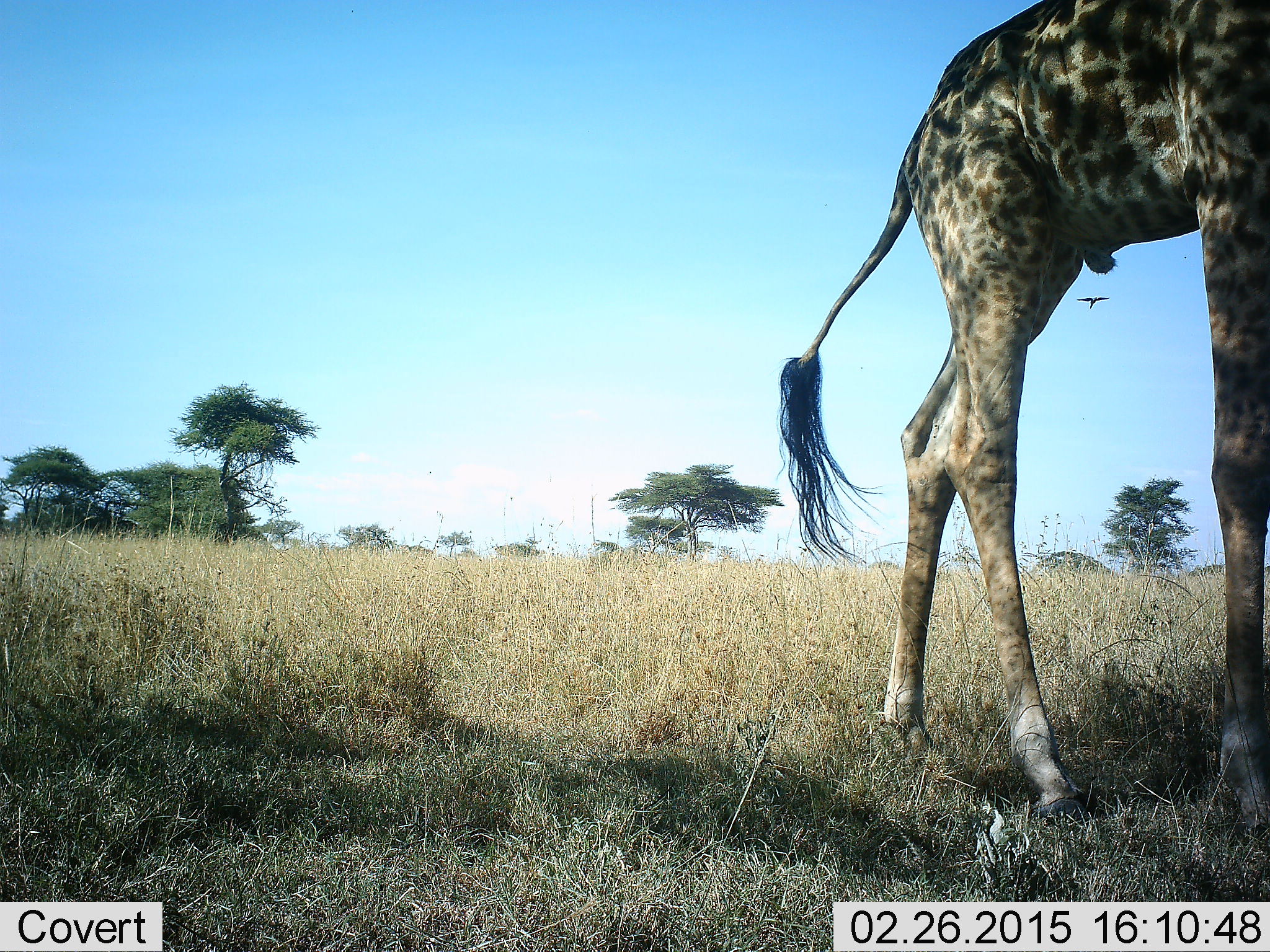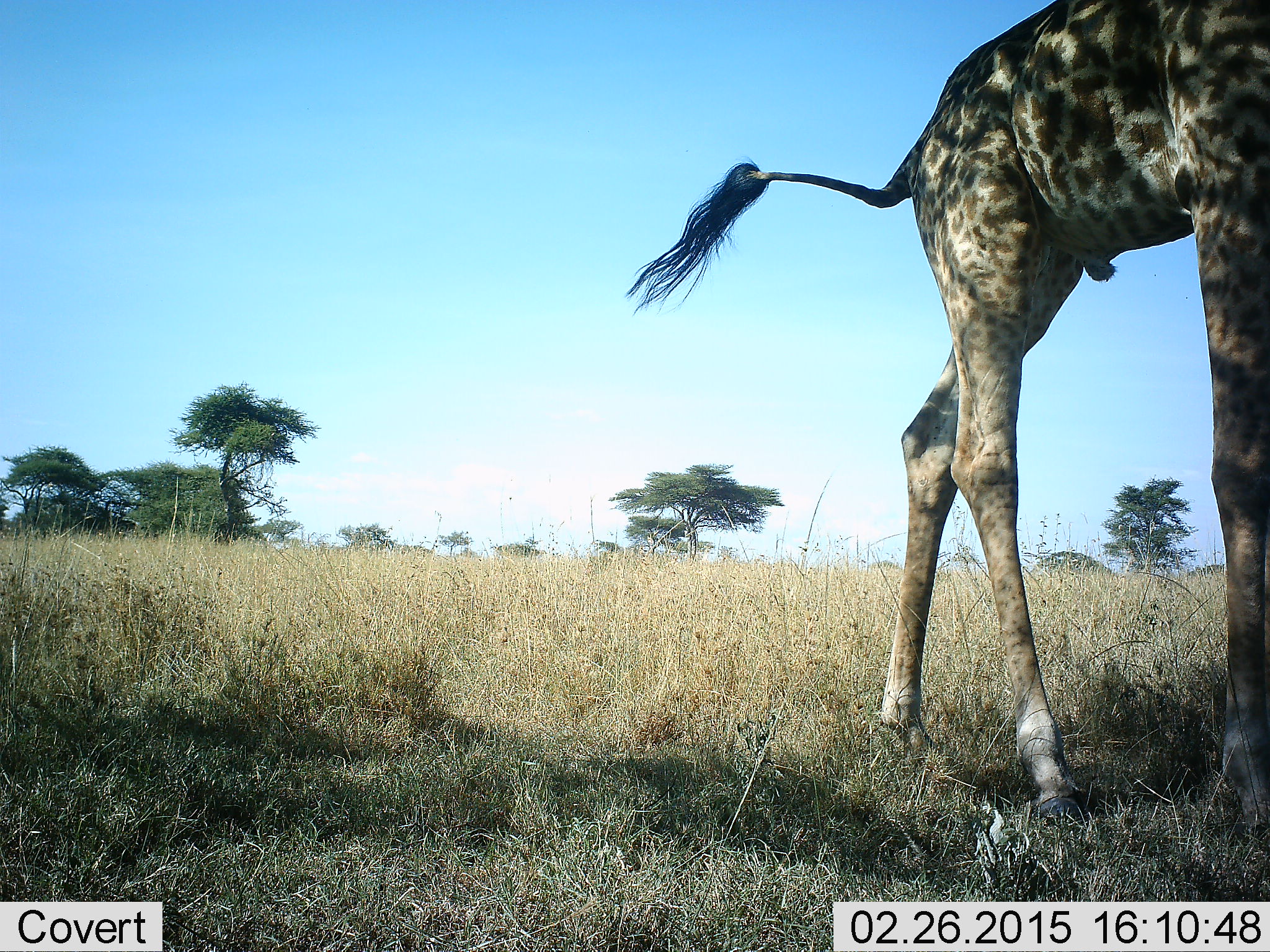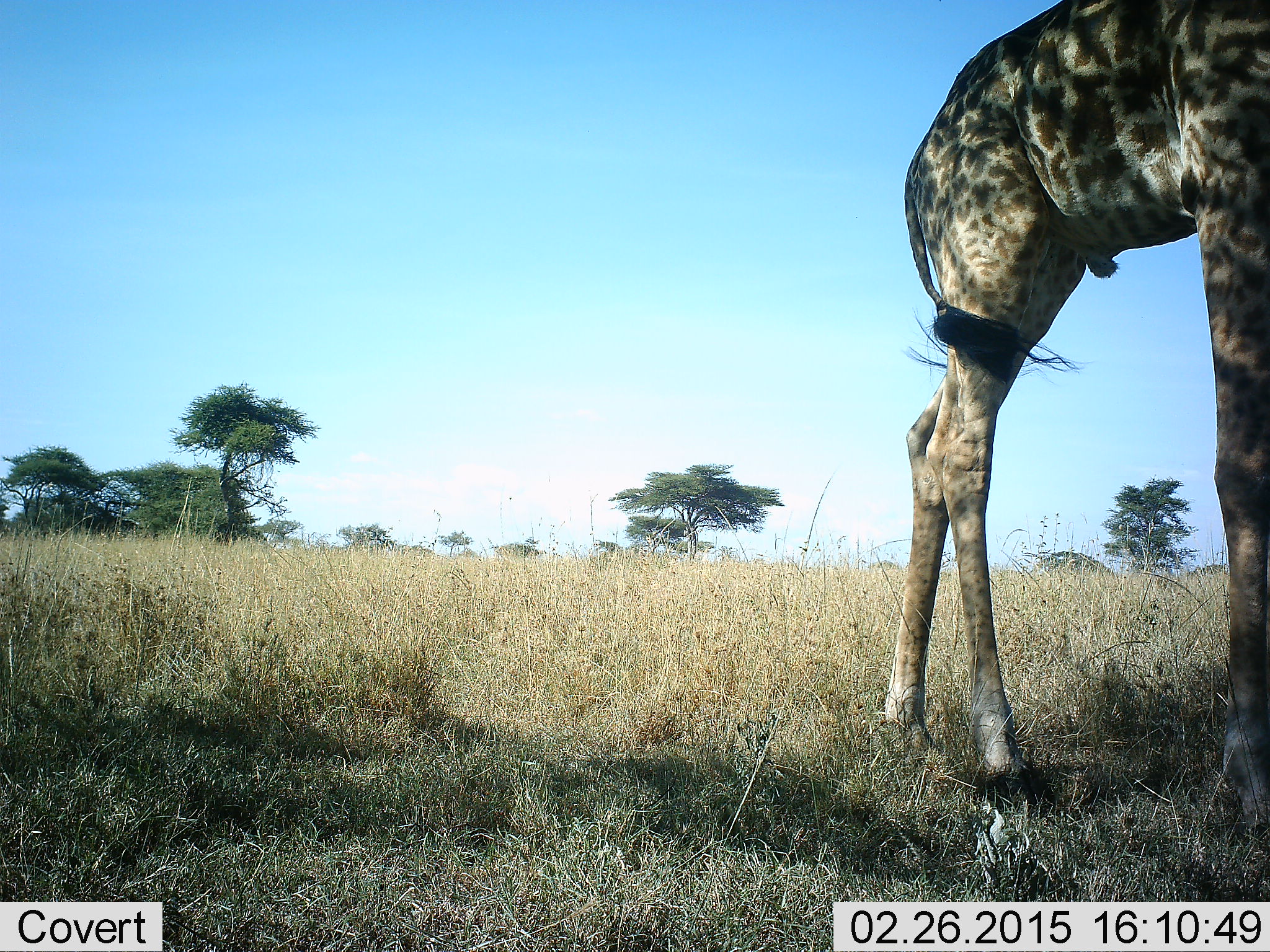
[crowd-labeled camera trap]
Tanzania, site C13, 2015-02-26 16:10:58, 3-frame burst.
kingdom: Animalia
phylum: Chordata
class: Mammalia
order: Artiodactyla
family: Giraffidae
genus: Giraffa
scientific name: Giraffa camelopardalis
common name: giraffe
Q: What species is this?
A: Giraffe (Giraffa camelopardalis).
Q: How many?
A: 1.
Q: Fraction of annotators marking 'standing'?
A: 69%.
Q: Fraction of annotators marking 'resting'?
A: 0%.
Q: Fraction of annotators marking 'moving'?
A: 31%.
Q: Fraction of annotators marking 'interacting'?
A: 0%.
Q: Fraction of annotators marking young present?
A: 0%.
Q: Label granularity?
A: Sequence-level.